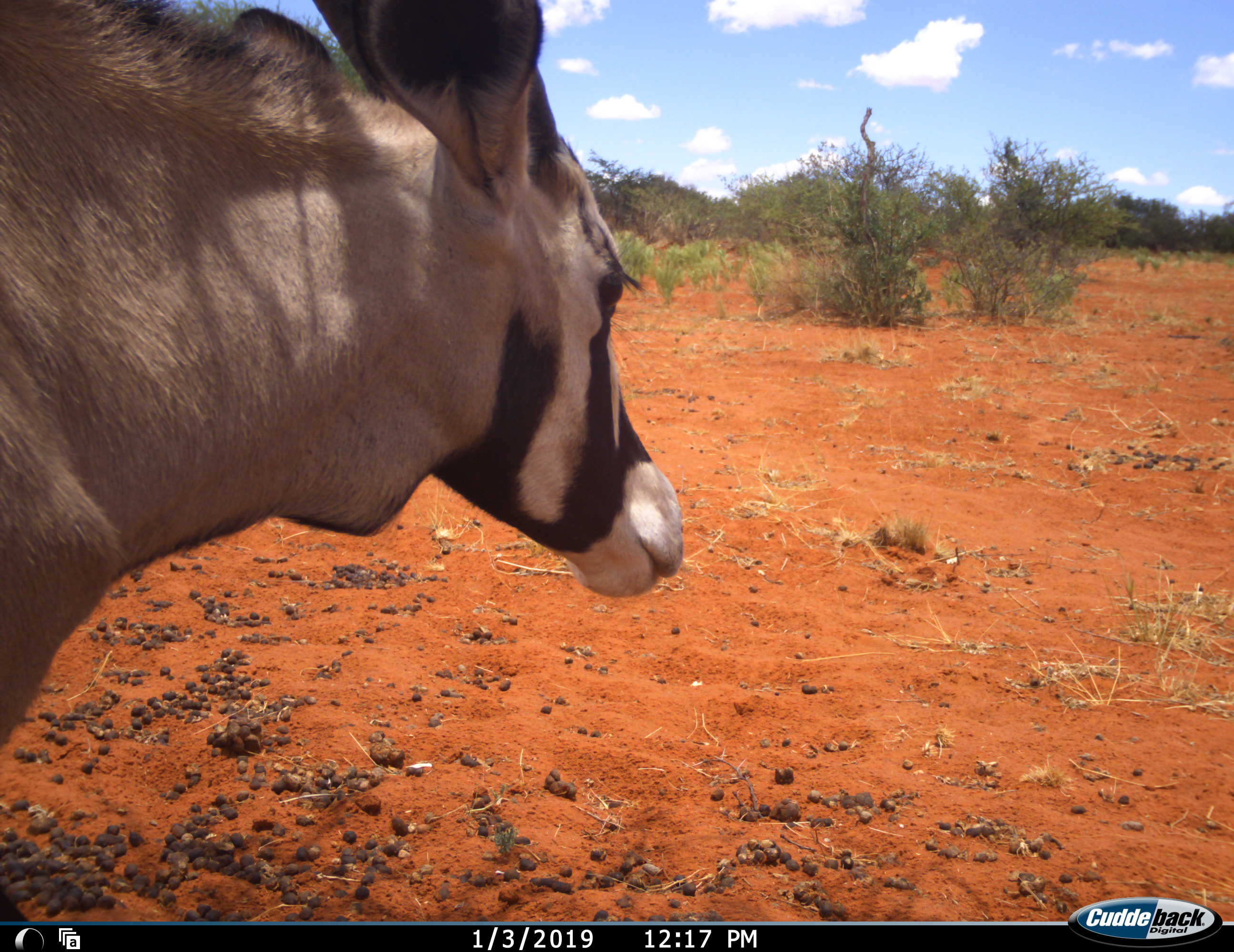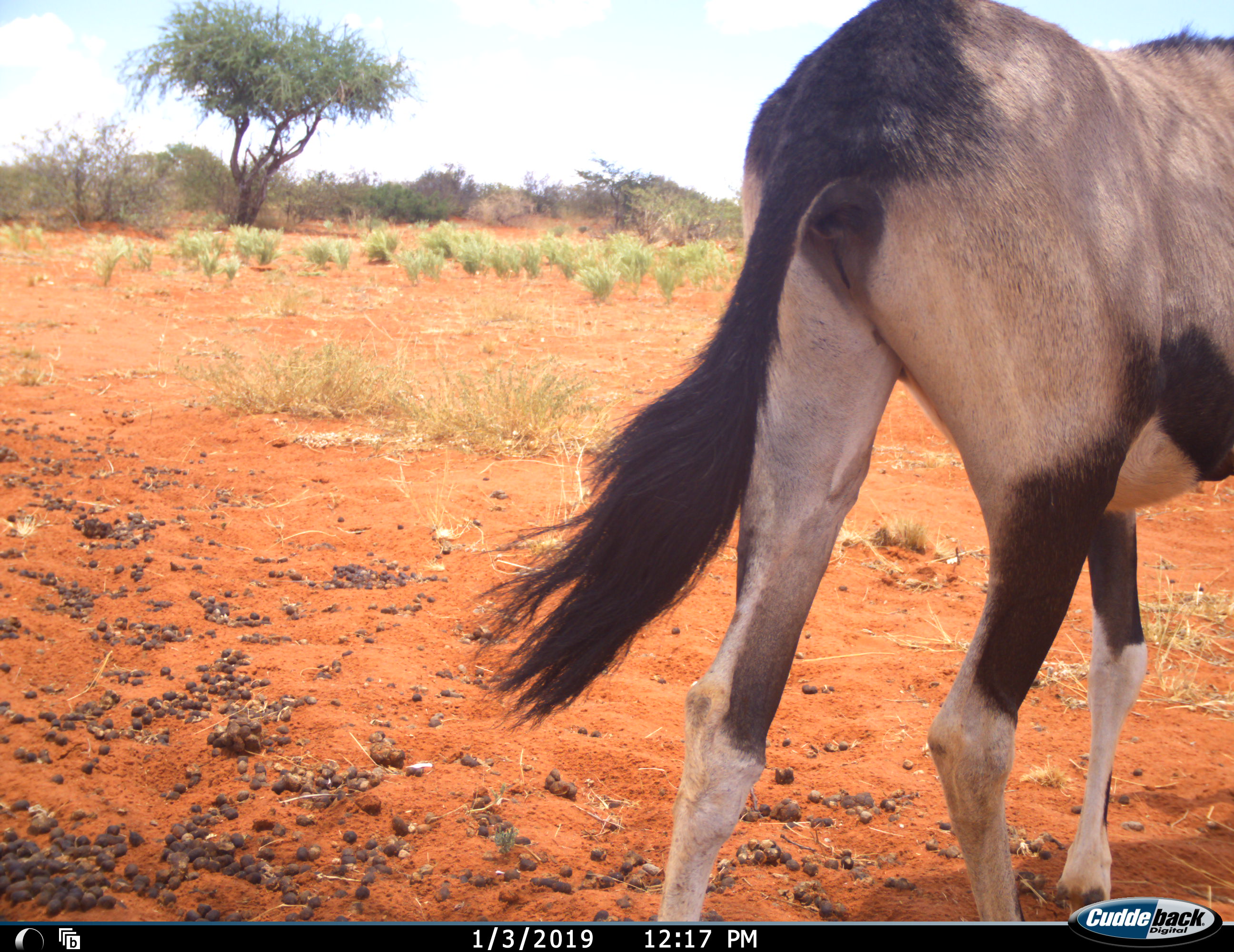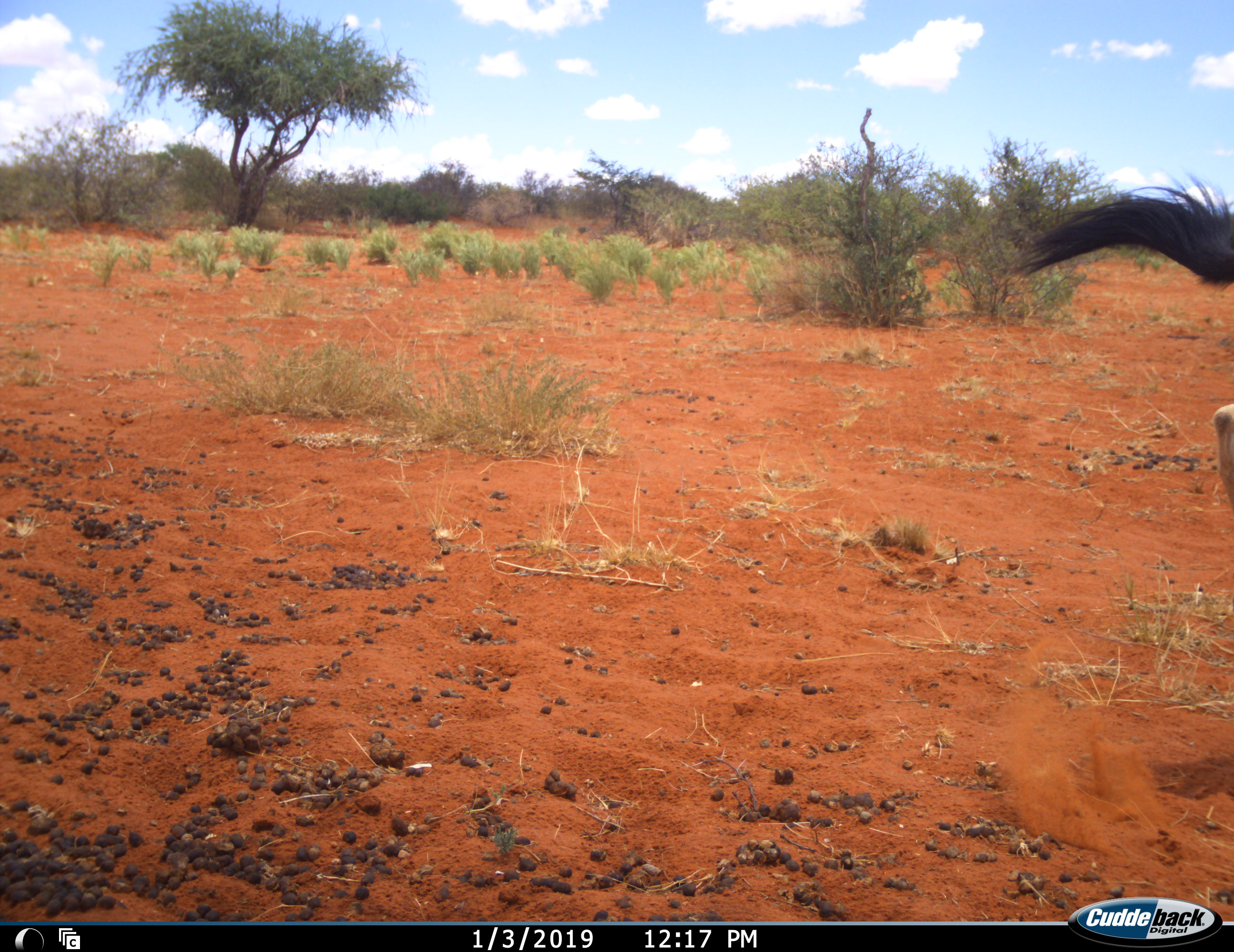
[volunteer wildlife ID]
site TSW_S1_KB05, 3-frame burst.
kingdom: Animalia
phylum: Chordata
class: Mammalia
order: Artiodactyla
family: Bovidae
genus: Oryx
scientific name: Oryx gazella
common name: gemsbok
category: oryx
Oryx (gemsbok) (Oryx gazella), count 1. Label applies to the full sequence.